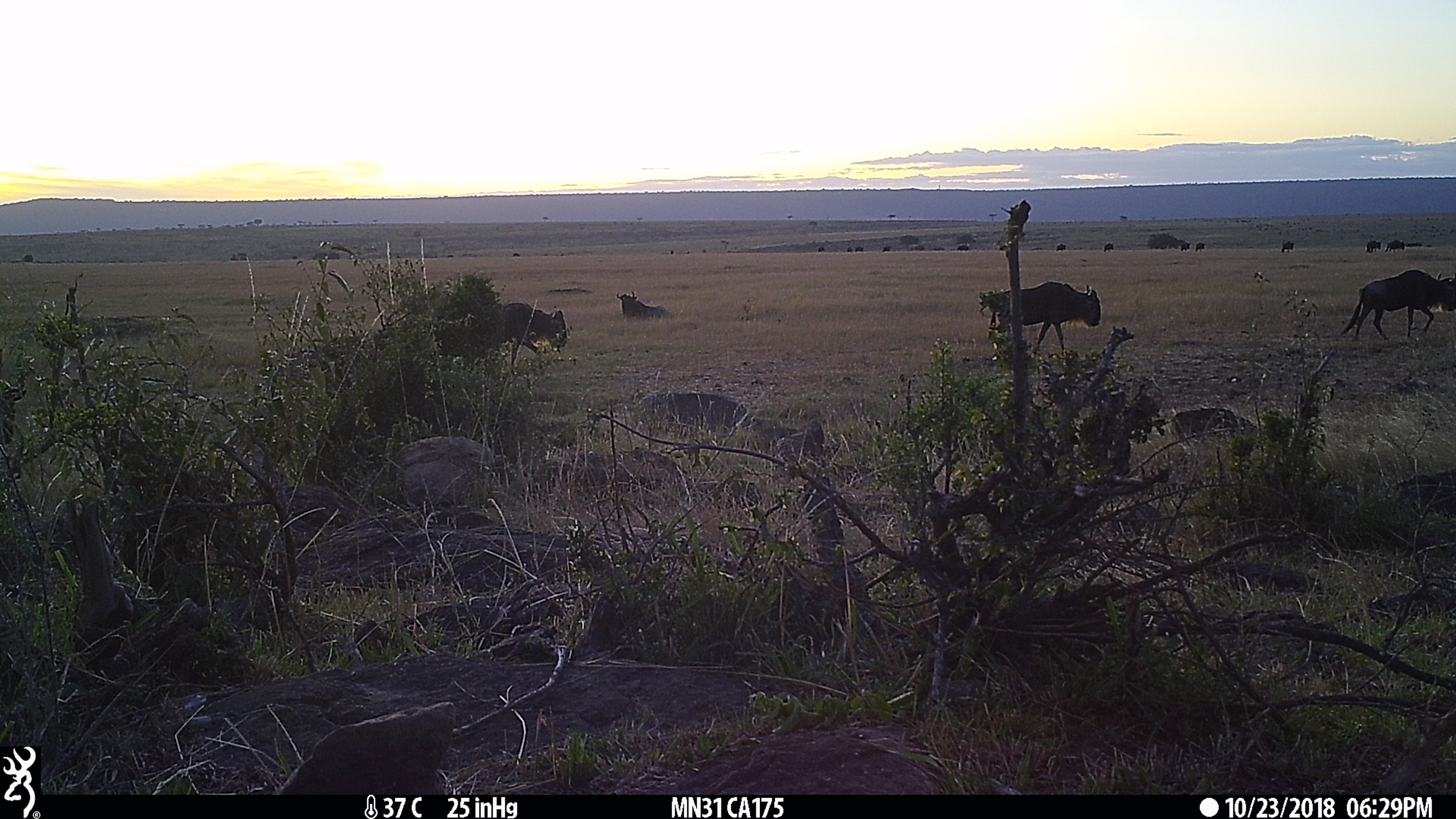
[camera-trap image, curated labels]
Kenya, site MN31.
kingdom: Animalia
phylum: Chordata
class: Mammalia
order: Artiodactyla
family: Bovidae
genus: Connochaetes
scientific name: Connochaetes taurinus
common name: blue wildebeest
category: wildebeest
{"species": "wildebeest (blue wildebeest) (Connochaetes taurinus)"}